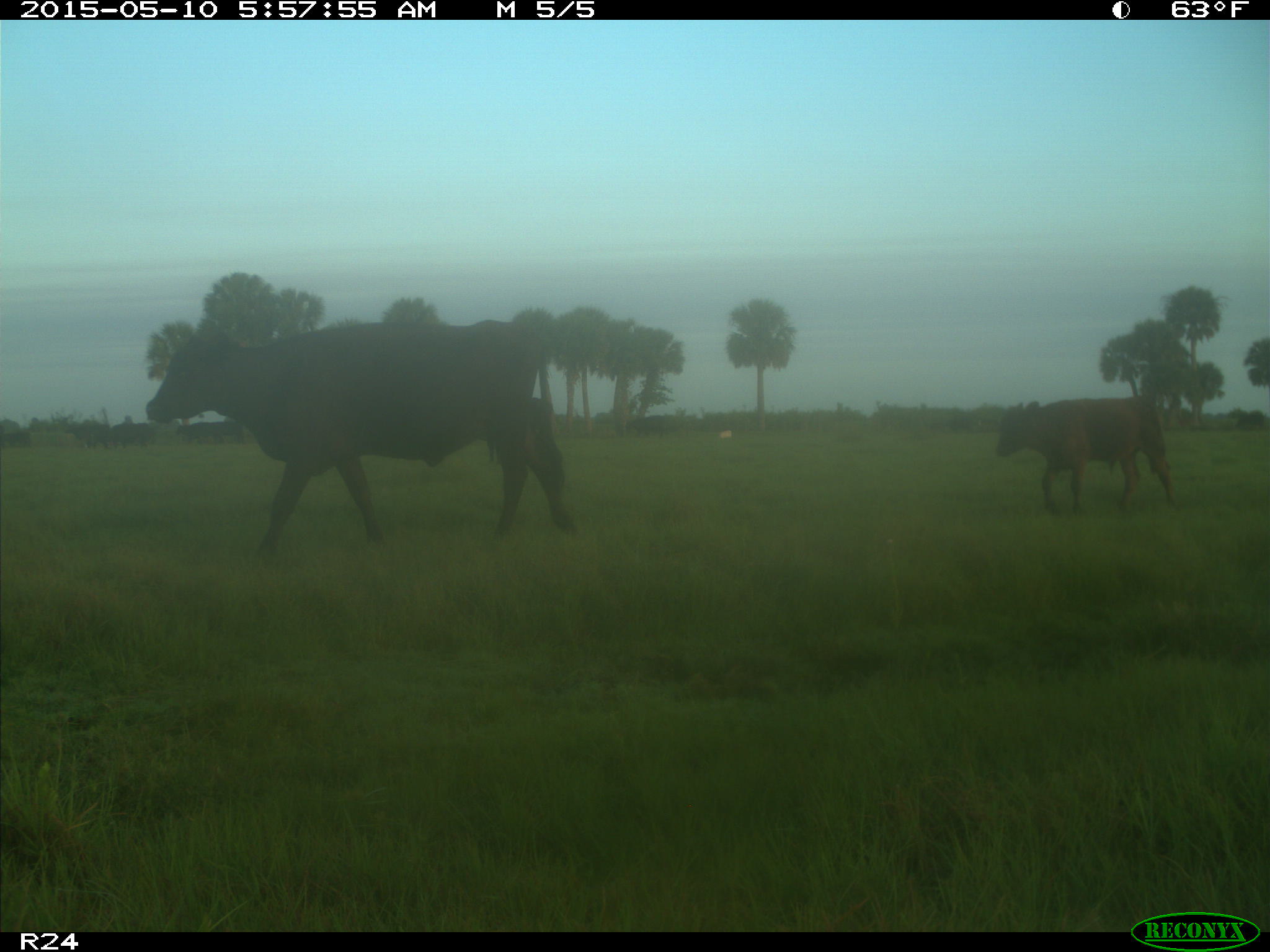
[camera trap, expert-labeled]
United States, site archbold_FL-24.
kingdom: Animalia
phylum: Chordata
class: Mammalia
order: Artiodactyla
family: Bovidae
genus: Bos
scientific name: Bos taurus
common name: domestic cow